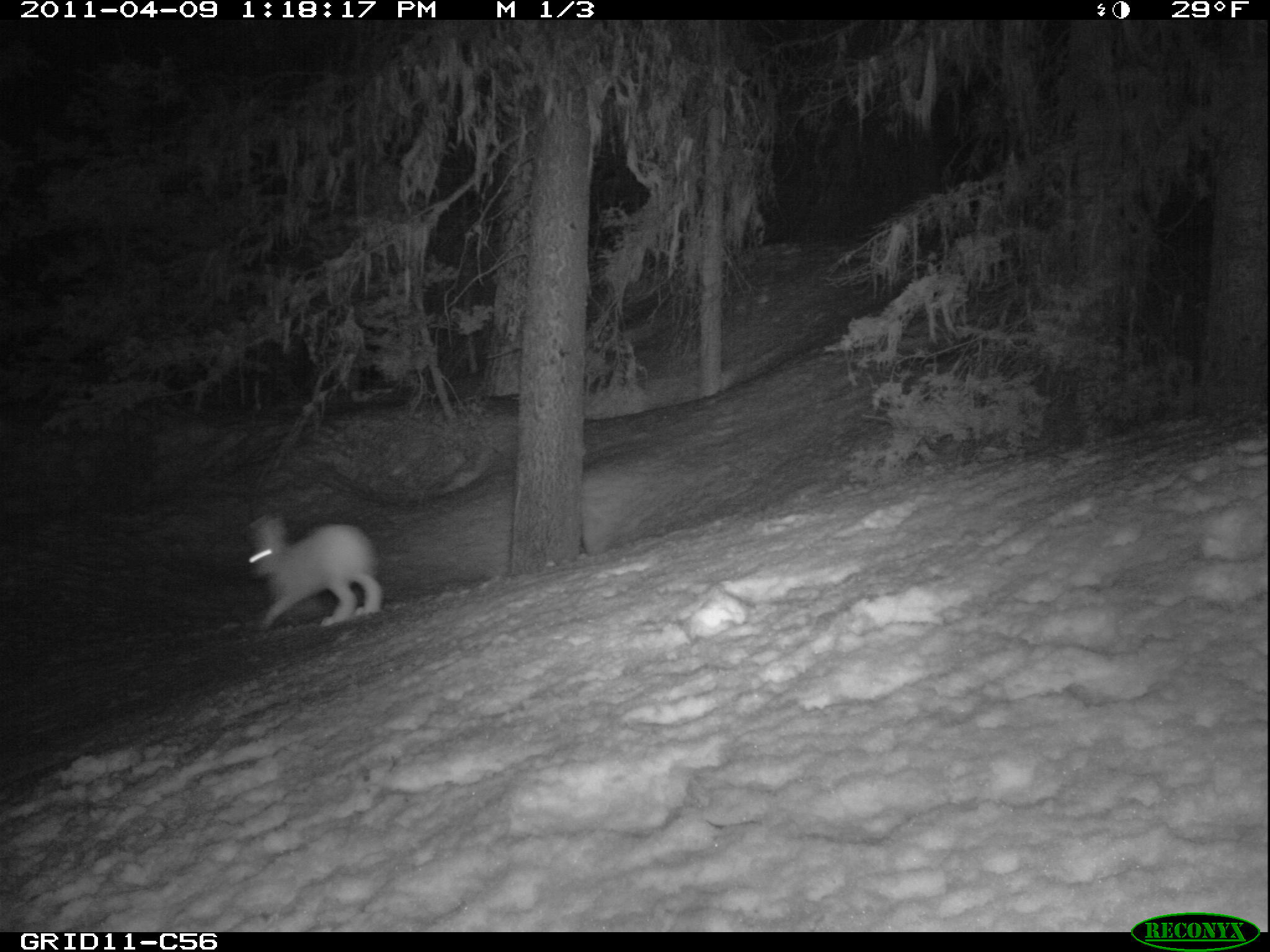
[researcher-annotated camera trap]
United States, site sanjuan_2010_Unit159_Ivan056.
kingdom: Animalia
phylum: Chordata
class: Mammalia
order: Lagomorpha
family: Leporidae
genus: Lepus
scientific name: Lepus americanus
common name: snowshoe hare